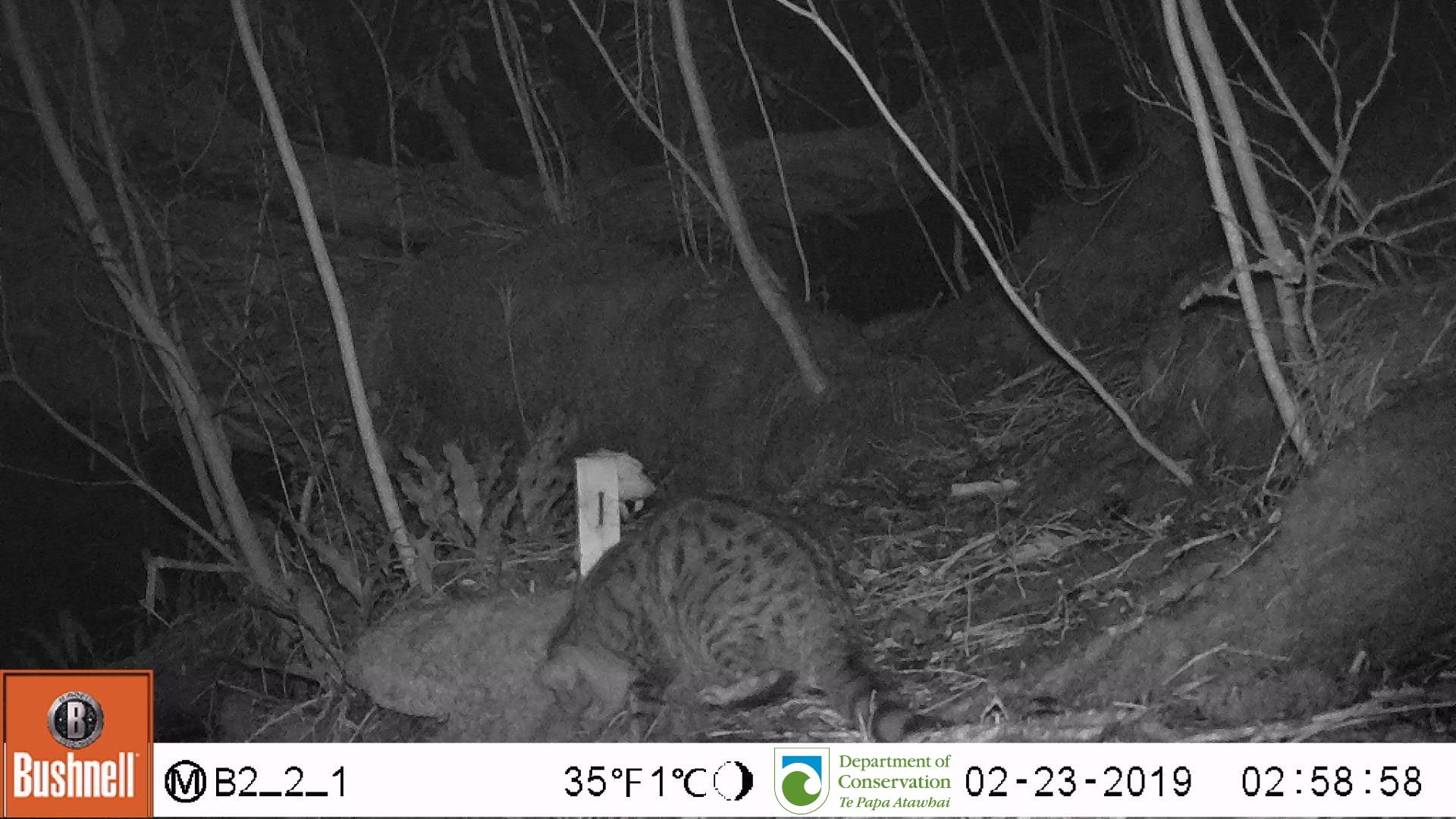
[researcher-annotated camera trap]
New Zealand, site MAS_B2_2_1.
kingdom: Animalia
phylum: Chordata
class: Mammalia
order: Carnivora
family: Felidae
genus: Felis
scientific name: Felis catus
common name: domestic cat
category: cat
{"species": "cat (domestic cat) (Felis catus)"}